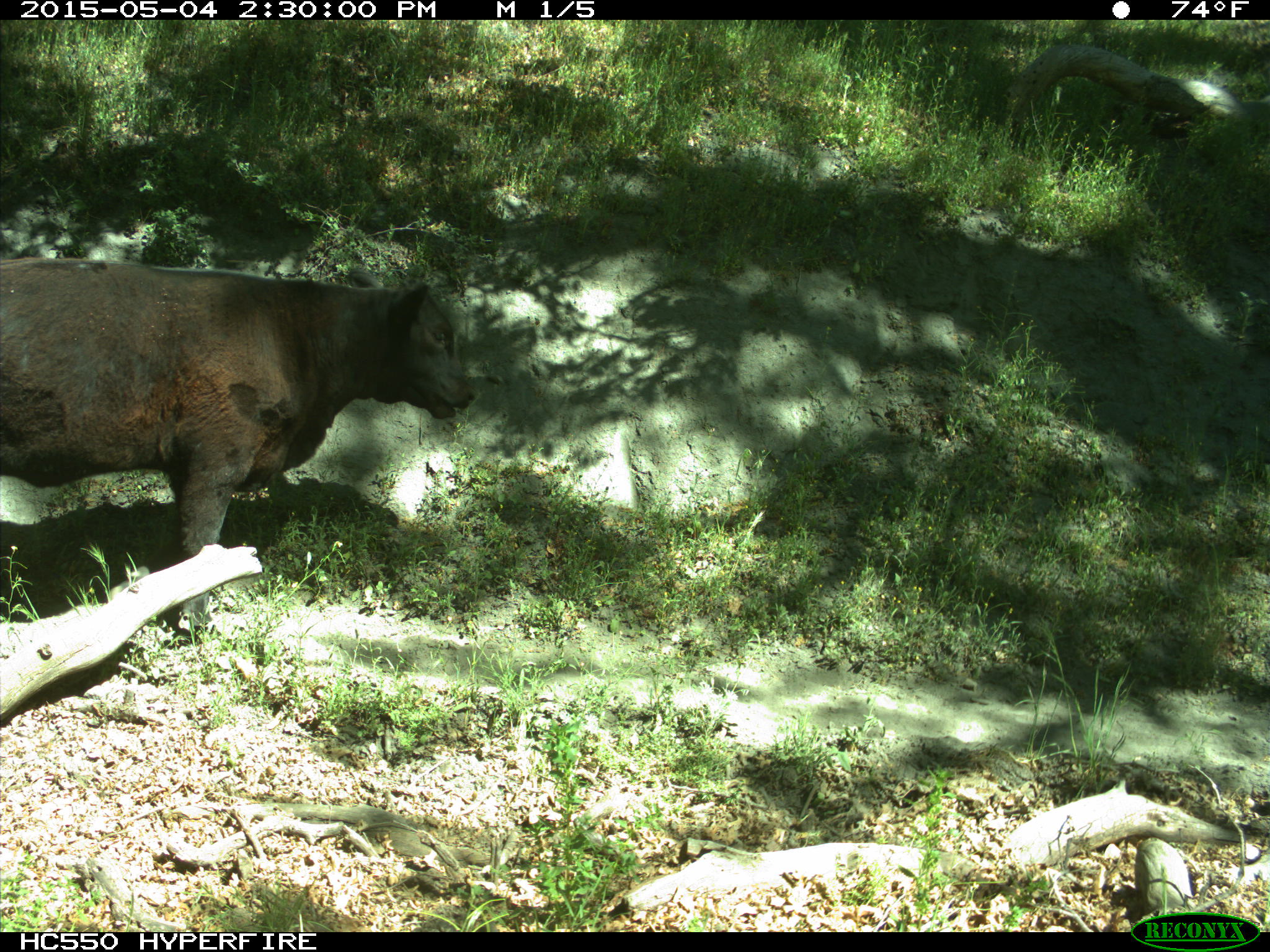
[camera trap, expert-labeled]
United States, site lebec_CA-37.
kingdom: Animalia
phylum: Chordata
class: Mammalia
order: Artiodactyla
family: Bovidae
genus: Bos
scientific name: Bos taurus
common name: domestic cow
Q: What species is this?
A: Bos taurus (domestic cow).